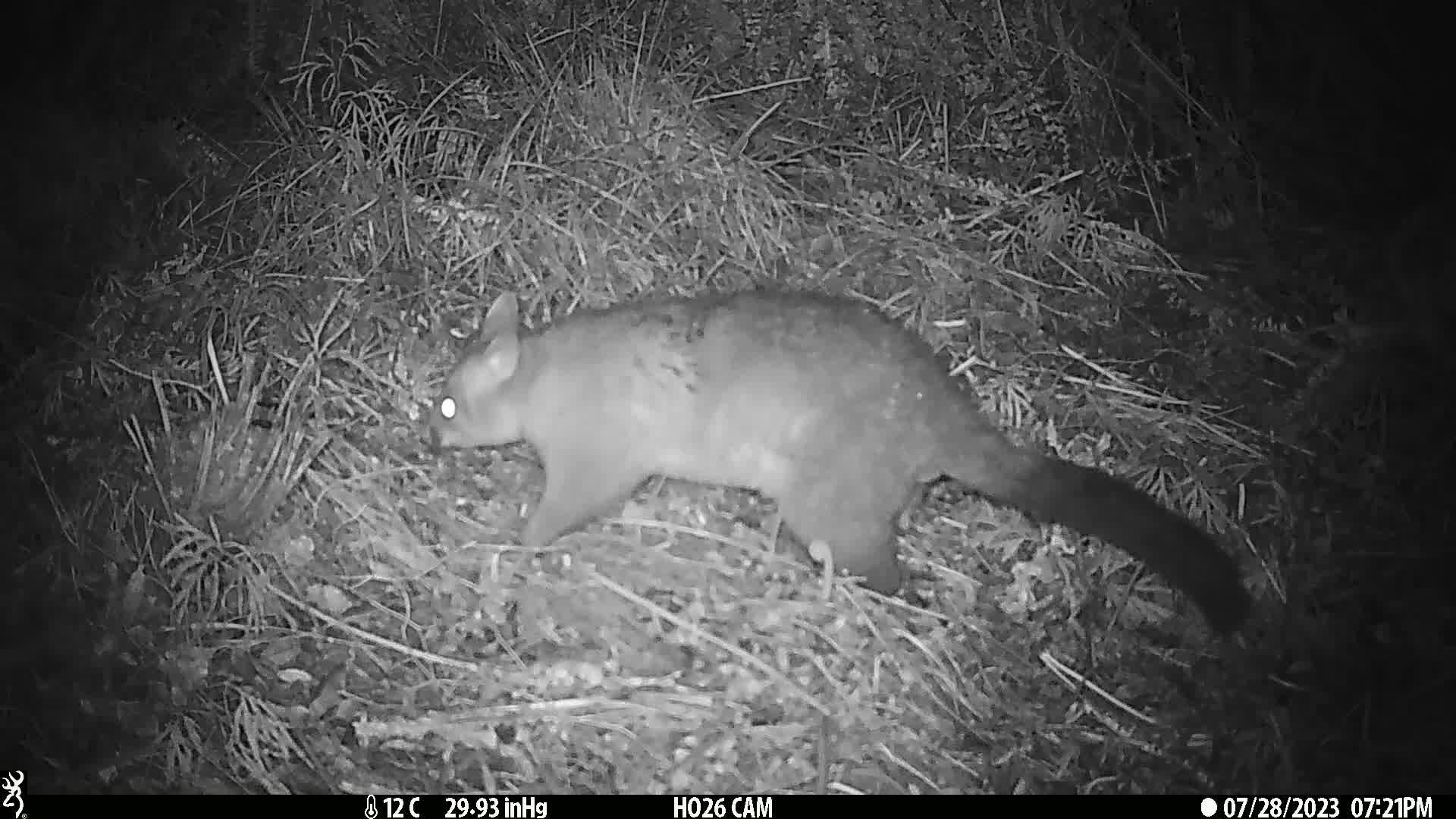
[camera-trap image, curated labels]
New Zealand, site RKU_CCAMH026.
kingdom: Animalia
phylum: Chordata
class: Mammalia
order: Diprotodontia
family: Phalangeridae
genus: Trichosurus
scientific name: Trichosurus vulpecula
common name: common brushtail possum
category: possum